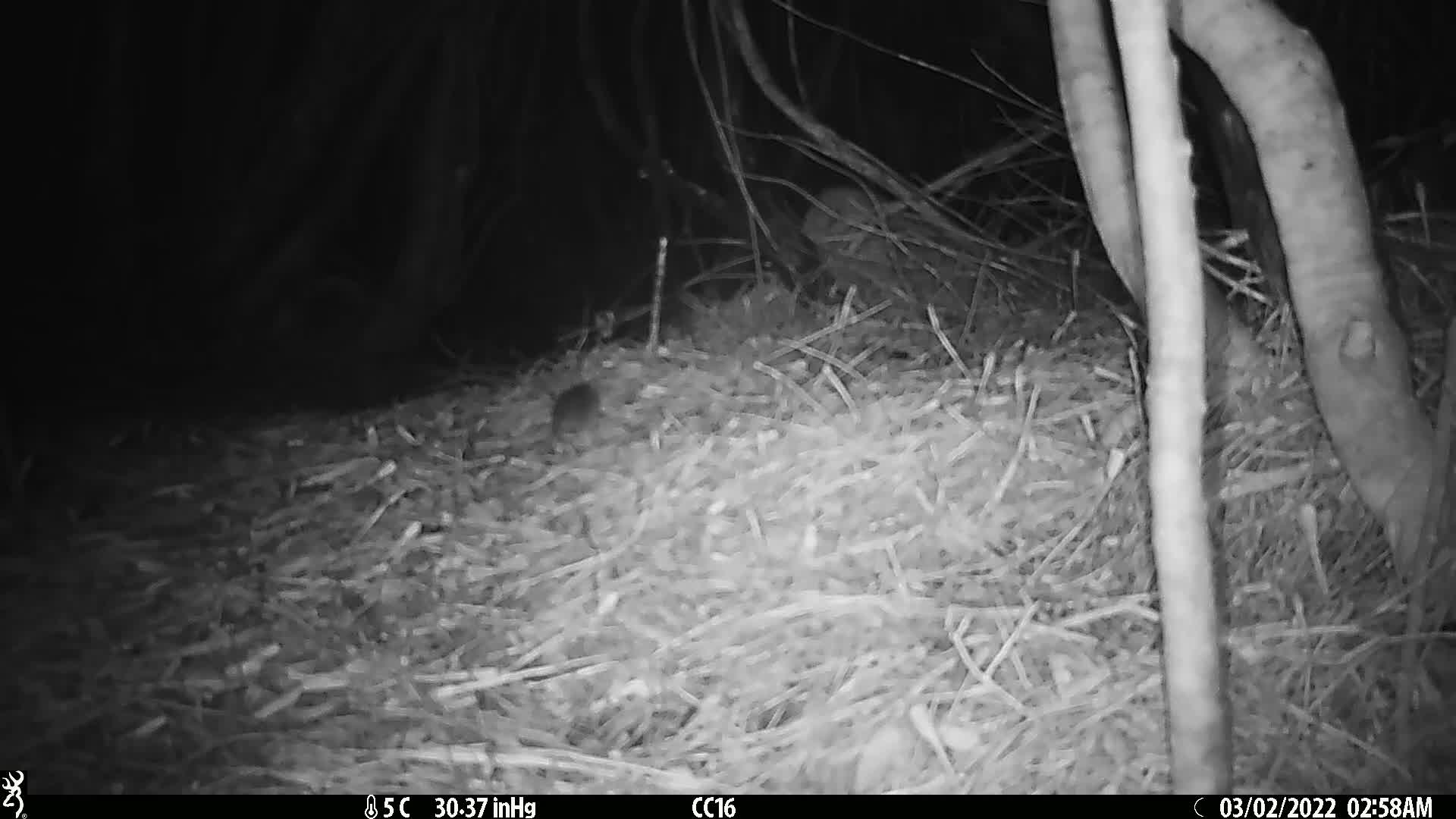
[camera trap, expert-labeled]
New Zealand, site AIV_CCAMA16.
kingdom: Animalia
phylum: Chordata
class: Mammalia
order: Rodentia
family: Muridae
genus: Mus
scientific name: Mus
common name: mouse